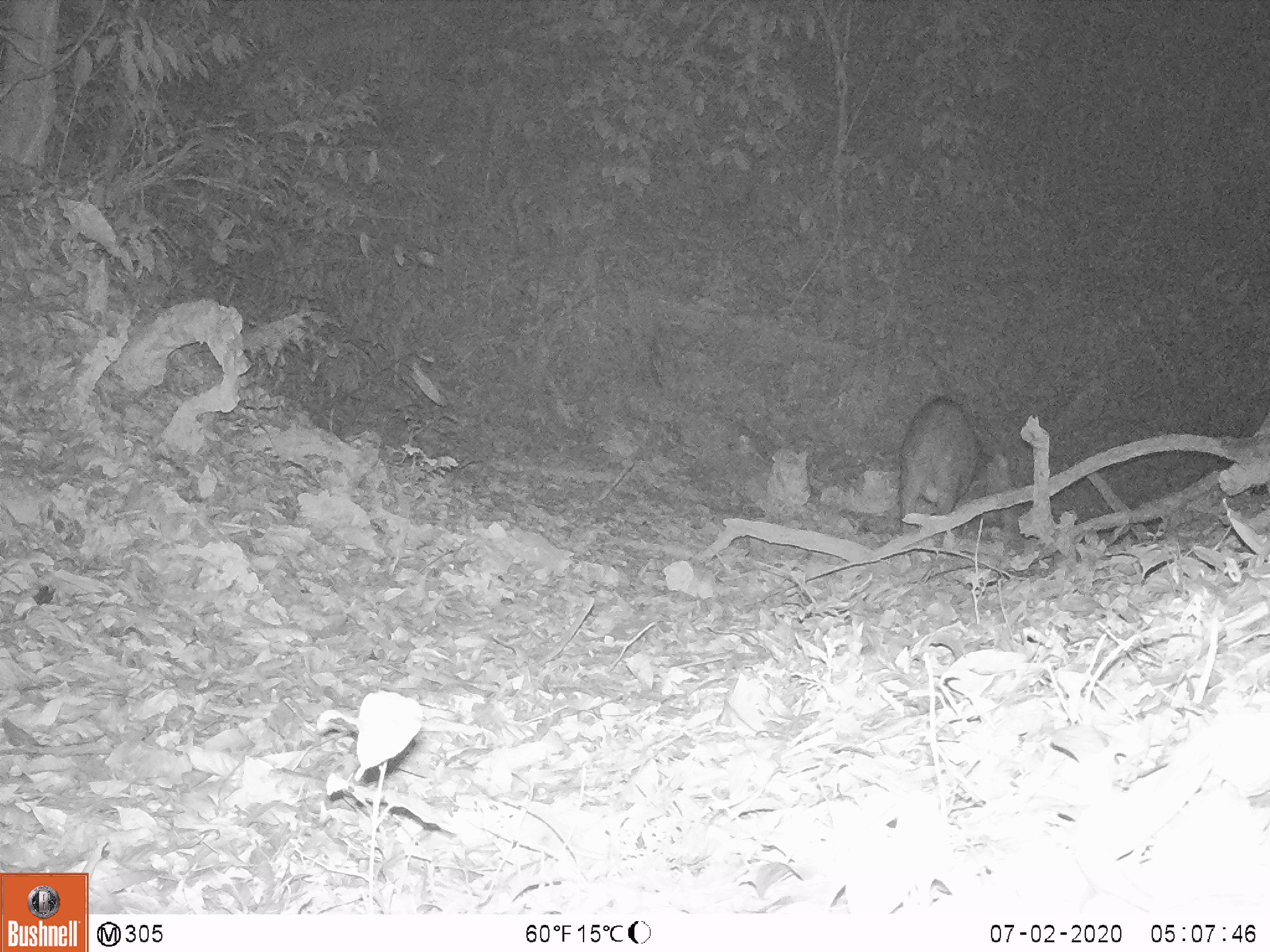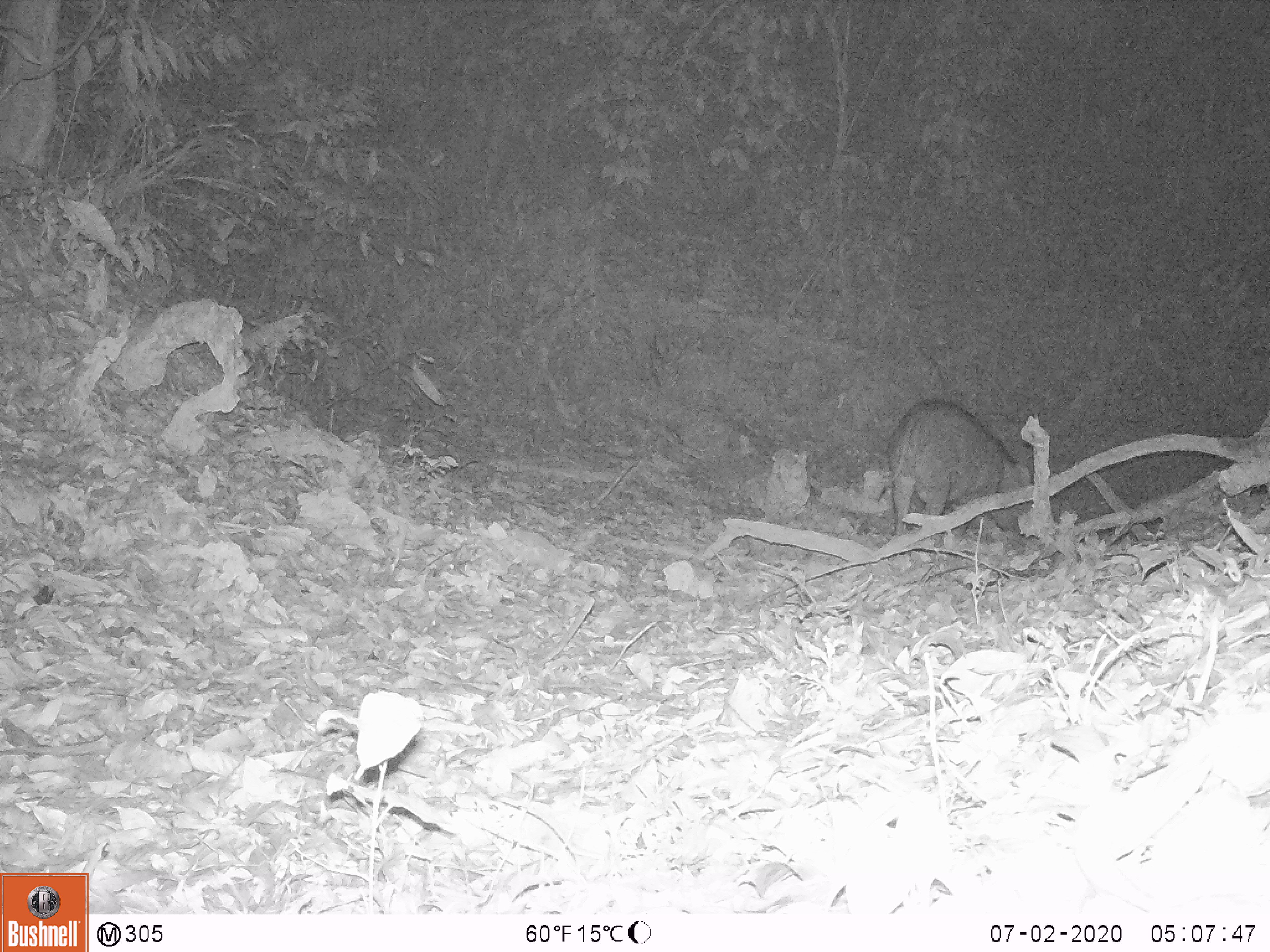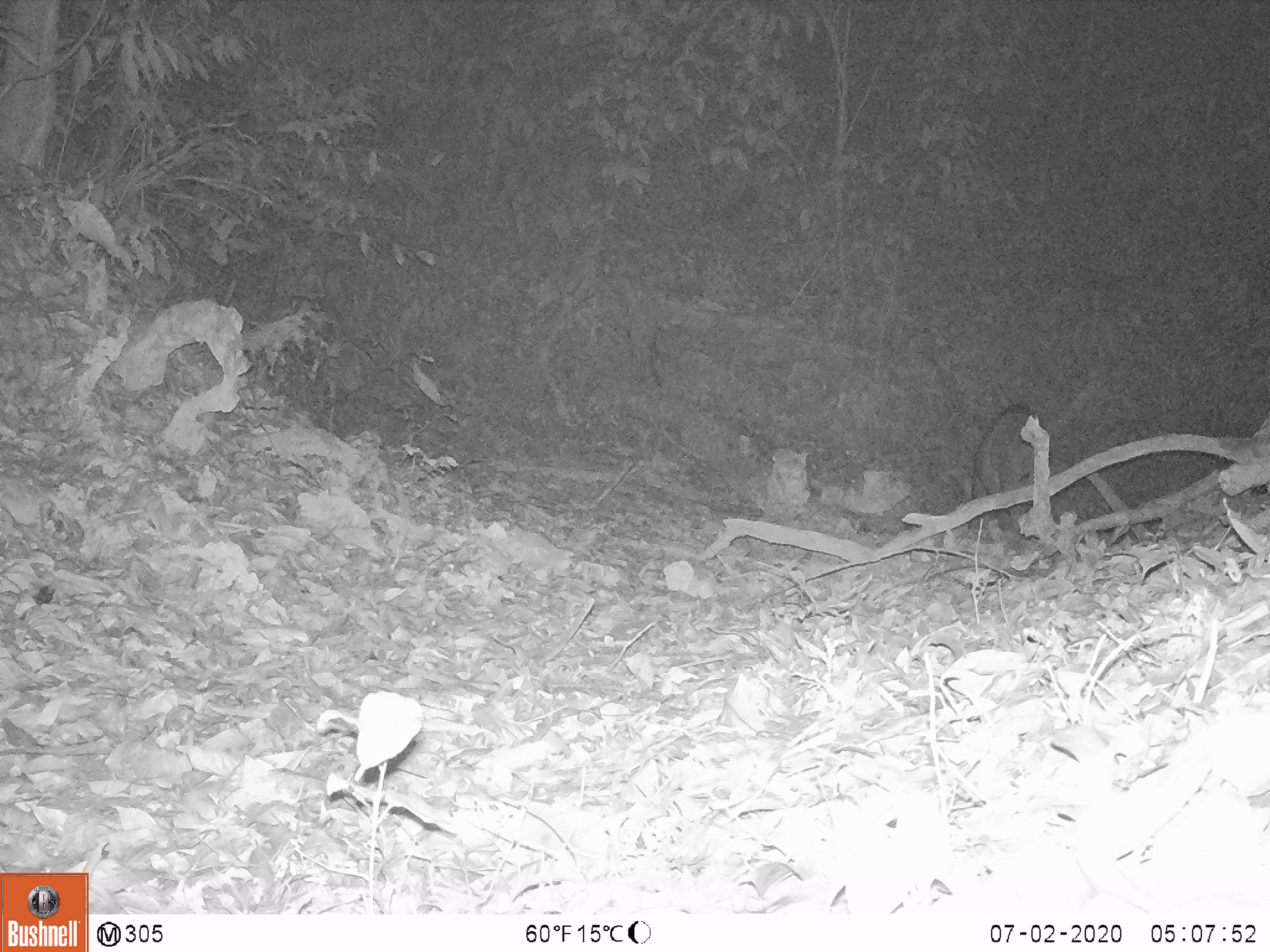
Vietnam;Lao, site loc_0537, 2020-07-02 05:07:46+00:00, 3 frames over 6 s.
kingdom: Animalia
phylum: Chordata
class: Mammalia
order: Artiodactyla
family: Suidae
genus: Sus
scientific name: Sus scrofa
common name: eurasian wild pig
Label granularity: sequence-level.